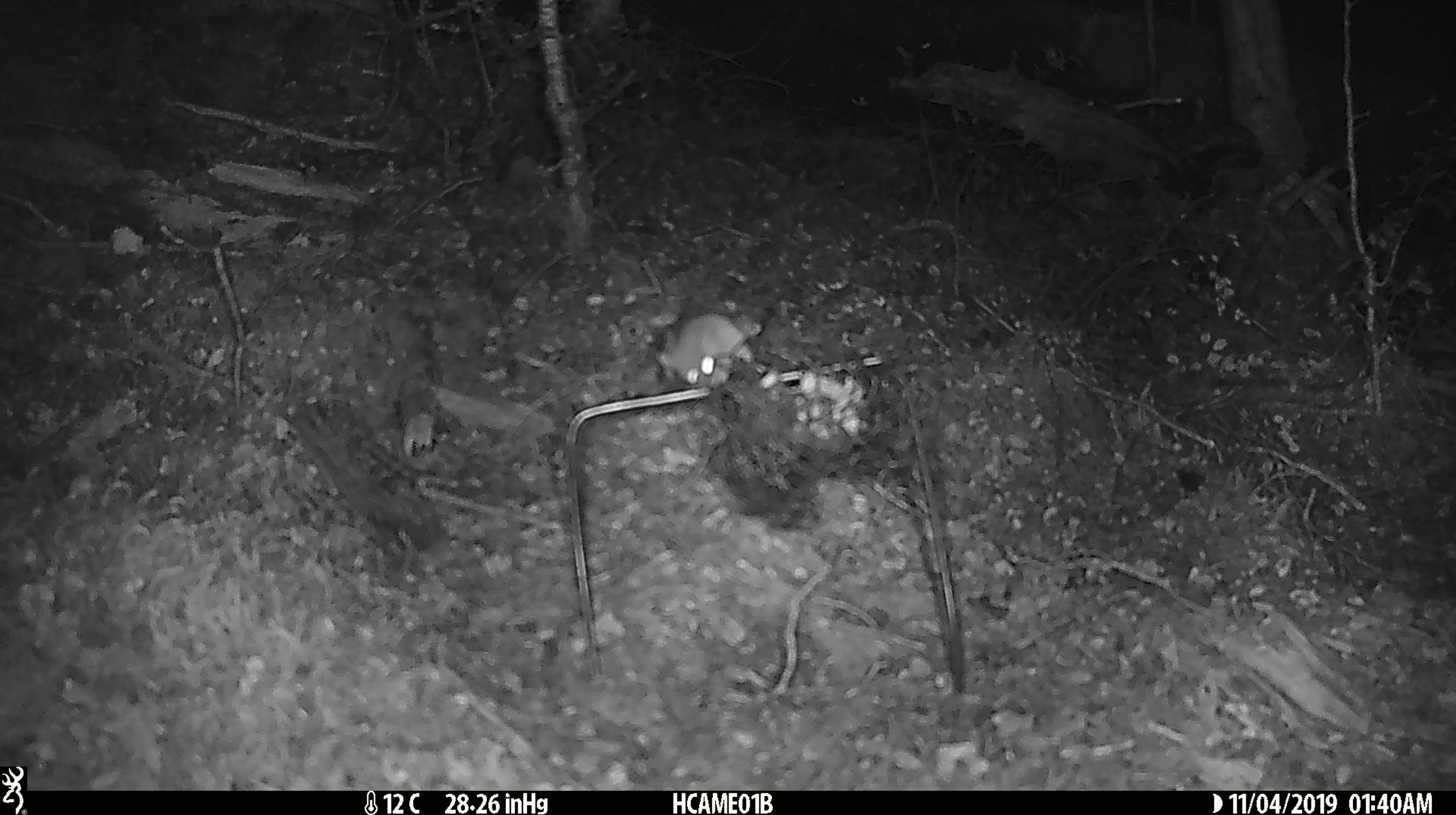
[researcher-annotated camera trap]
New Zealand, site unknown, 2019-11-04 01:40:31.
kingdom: Animalia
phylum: Chordata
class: Mammalia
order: Rodentia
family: Muridae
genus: Mus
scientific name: Mus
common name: mouse